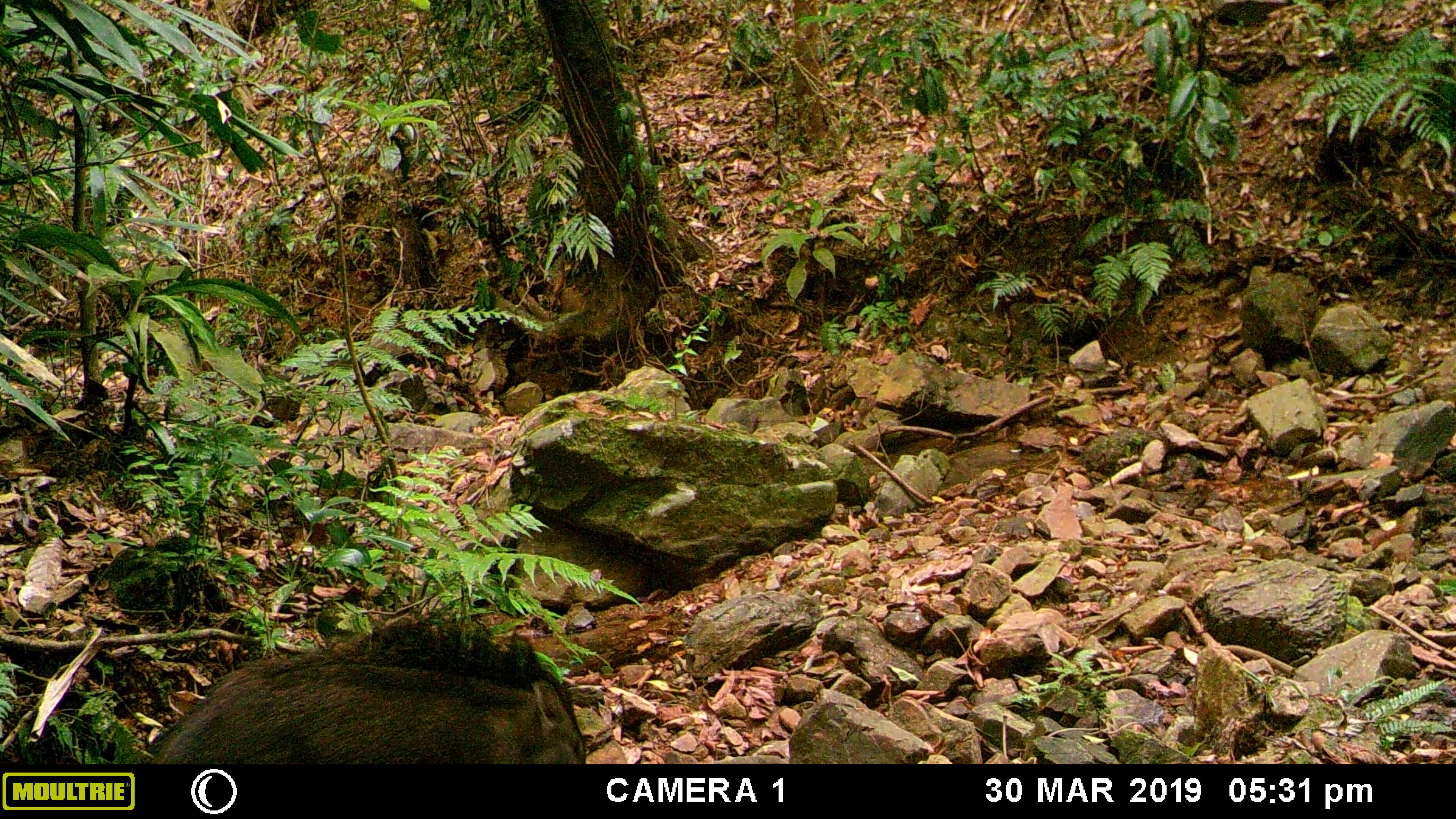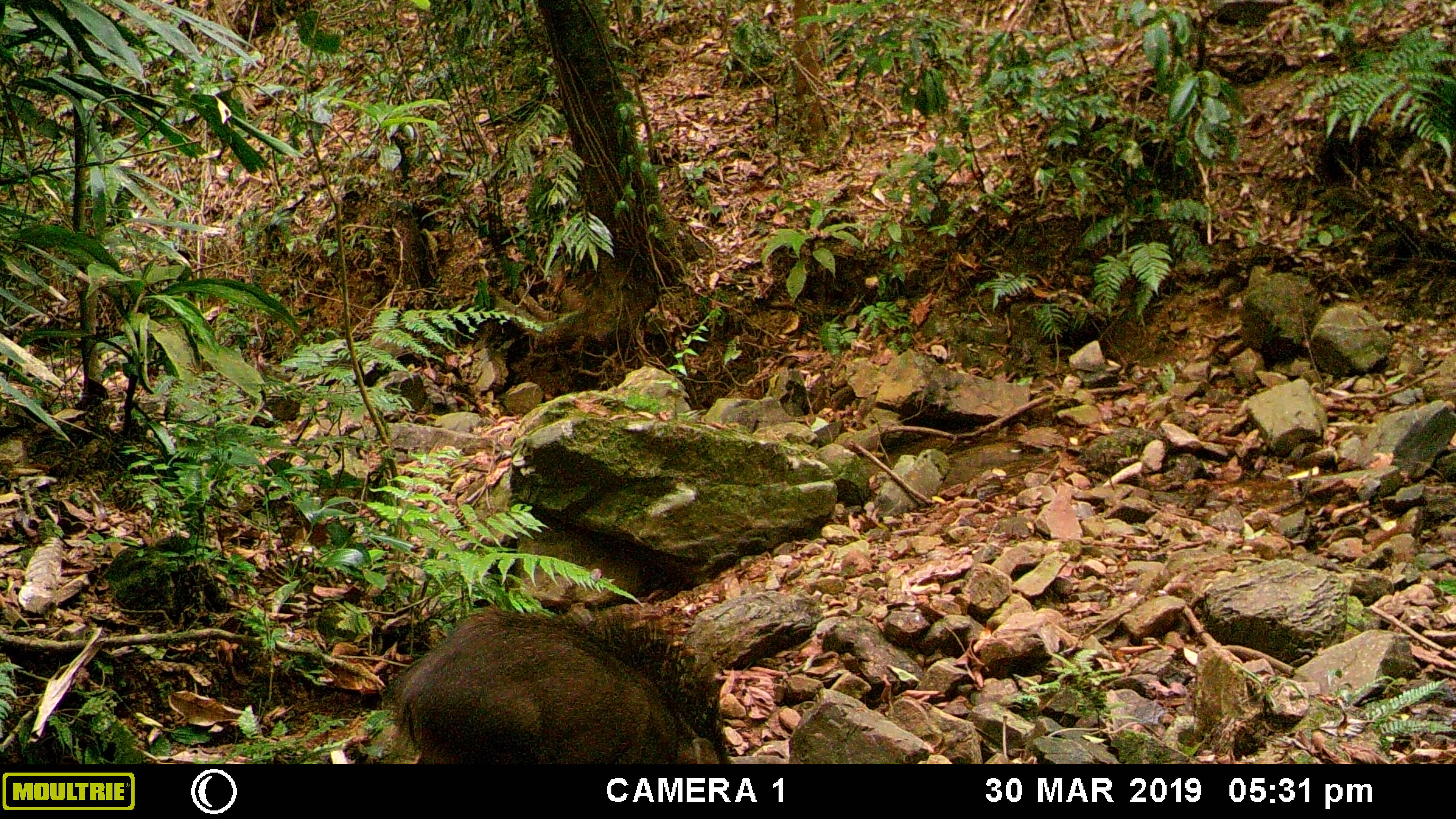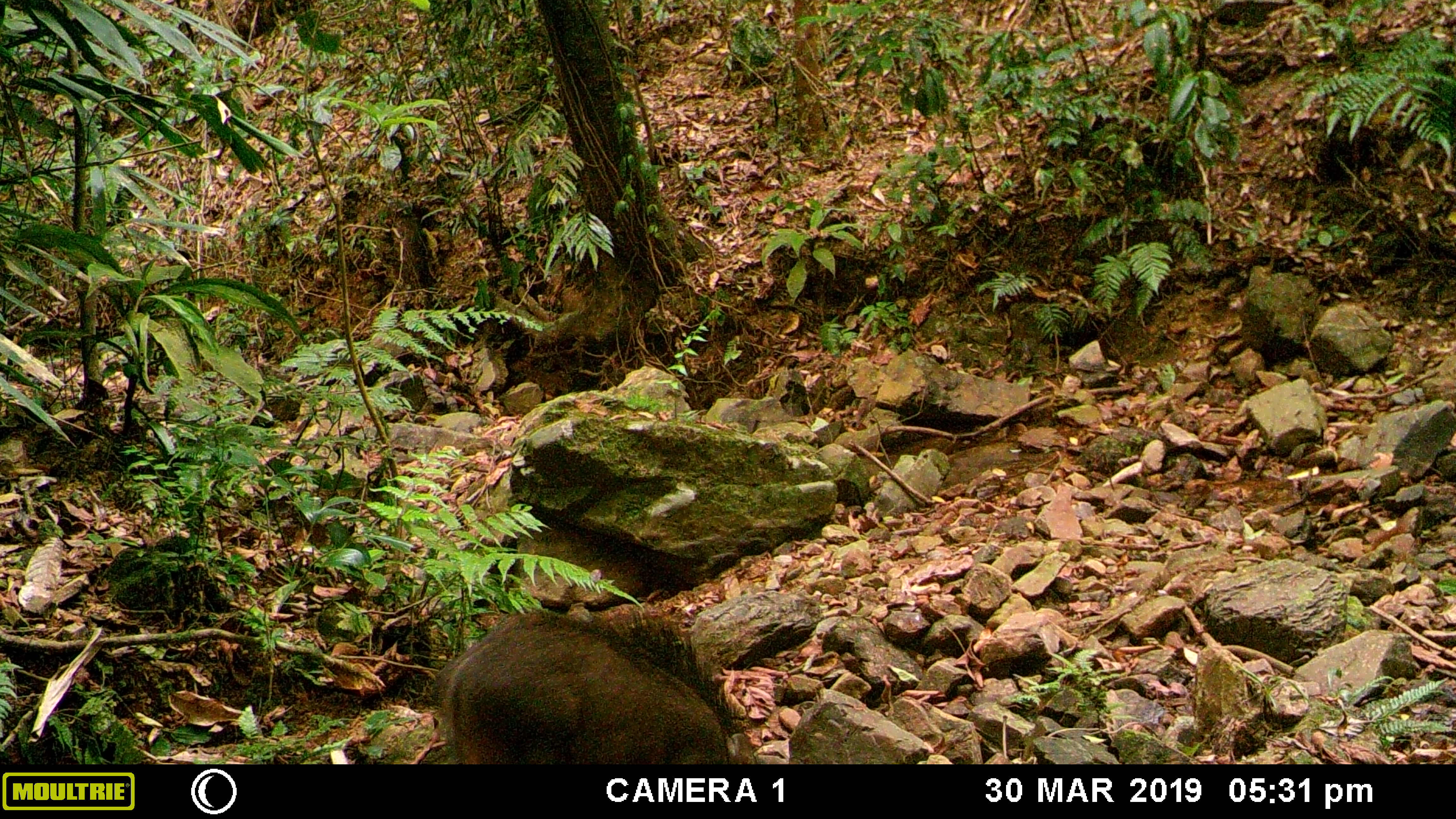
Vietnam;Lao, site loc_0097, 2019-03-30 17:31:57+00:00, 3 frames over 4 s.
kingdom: Animalia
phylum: Chordata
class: Mammalia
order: Artiodactyla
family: Suidae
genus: Sus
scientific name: Sus scrofa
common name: eurasian wild pig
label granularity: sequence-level